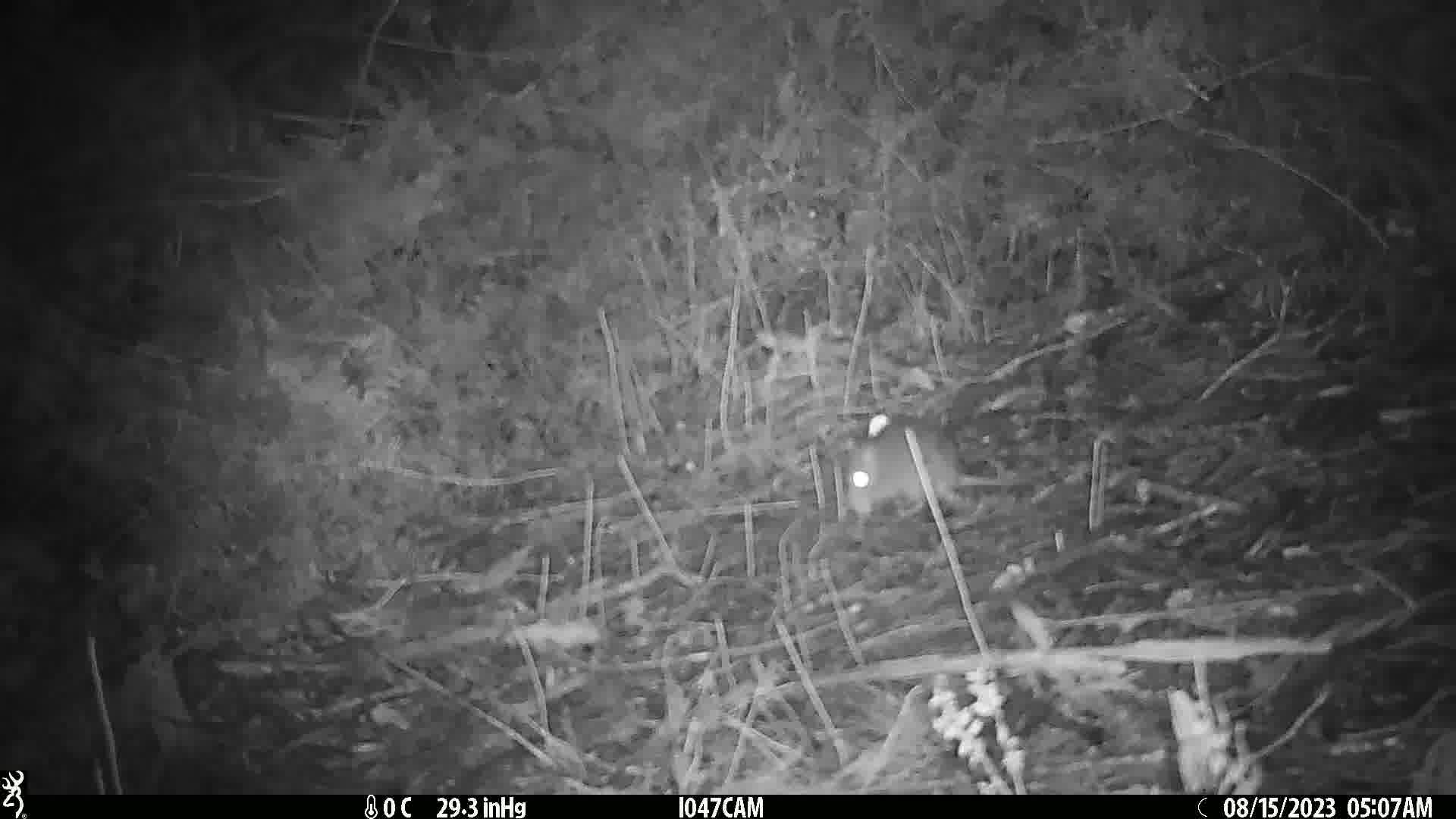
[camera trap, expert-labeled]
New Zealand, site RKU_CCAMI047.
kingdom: Animalia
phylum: Chordata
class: Mammalia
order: Rodentia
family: Muridae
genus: Rattus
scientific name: Rattus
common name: rat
Rat (Rattus).